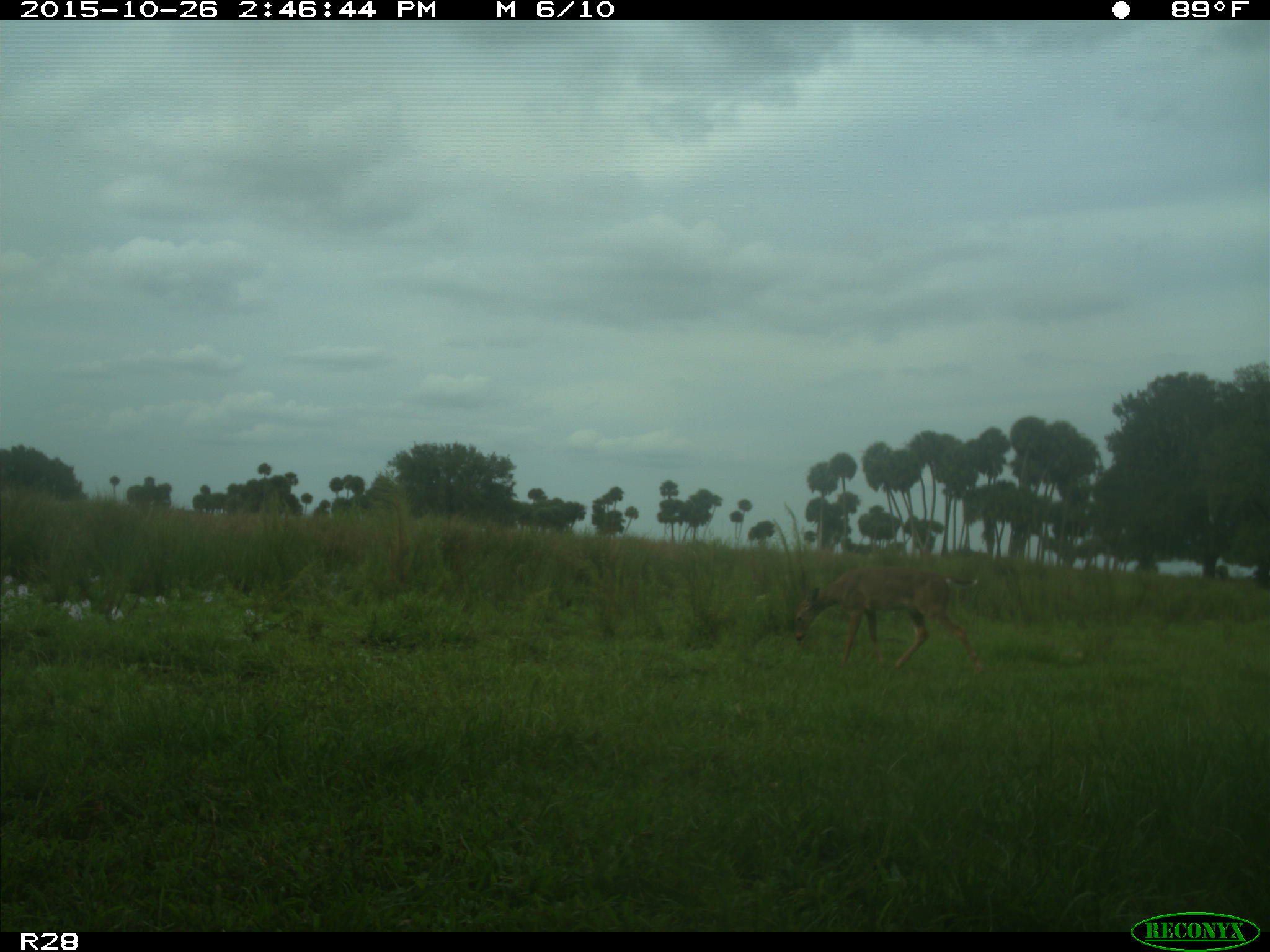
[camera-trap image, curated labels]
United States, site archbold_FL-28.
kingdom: Animalia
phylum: Chordata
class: Mammalia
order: Artiodactyla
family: Cervidae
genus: Odocoileus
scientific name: Odocoileus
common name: deer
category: unidentified deer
Unidentified deer (deer) (Odocoileus).